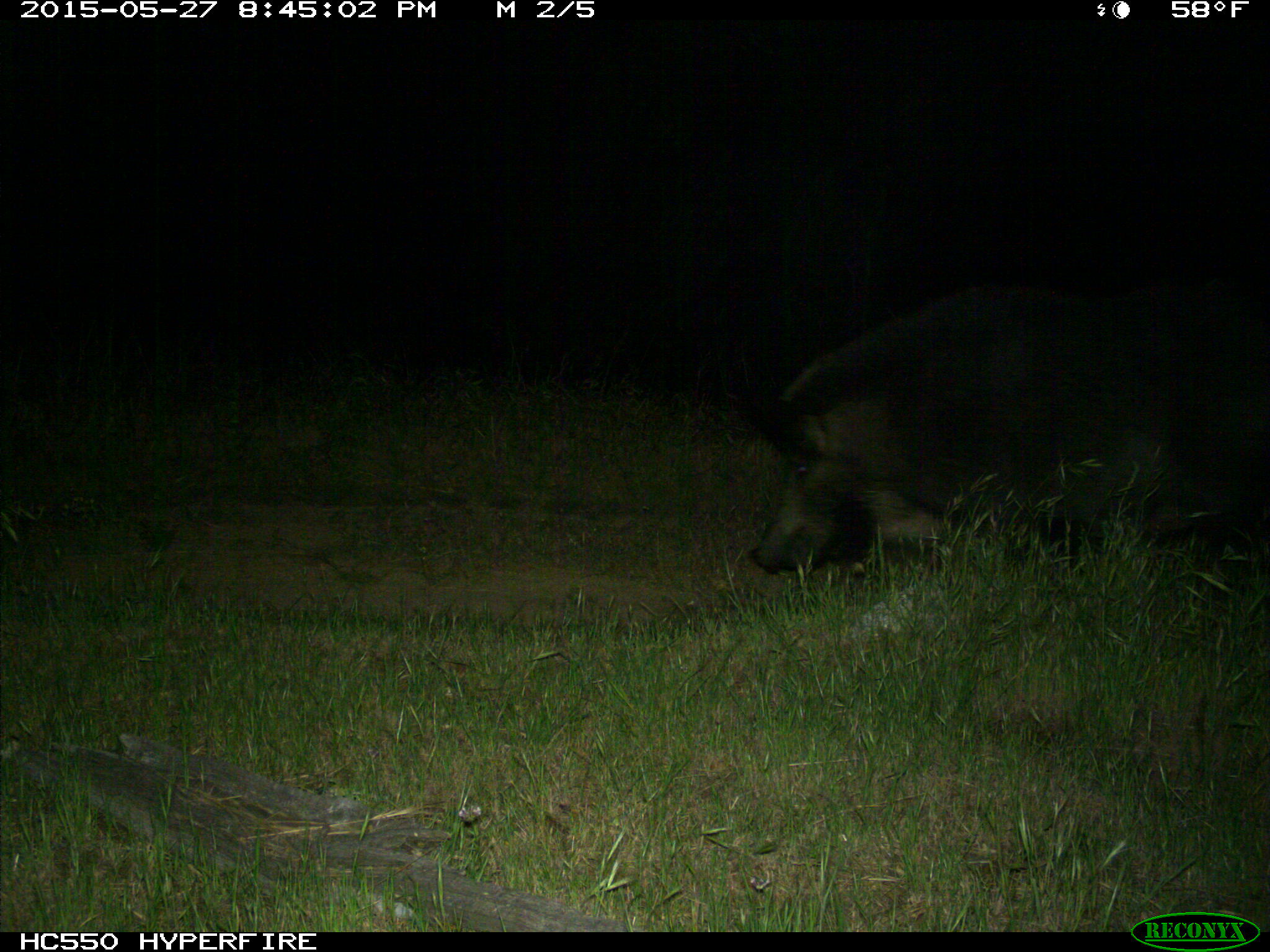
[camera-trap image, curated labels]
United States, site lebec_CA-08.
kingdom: Animalia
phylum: Chordata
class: Mammalia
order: Artiodactyla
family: Suidae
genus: Sus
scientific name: Sus scrofa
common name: wild boar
Sus scrofa (wild boar).